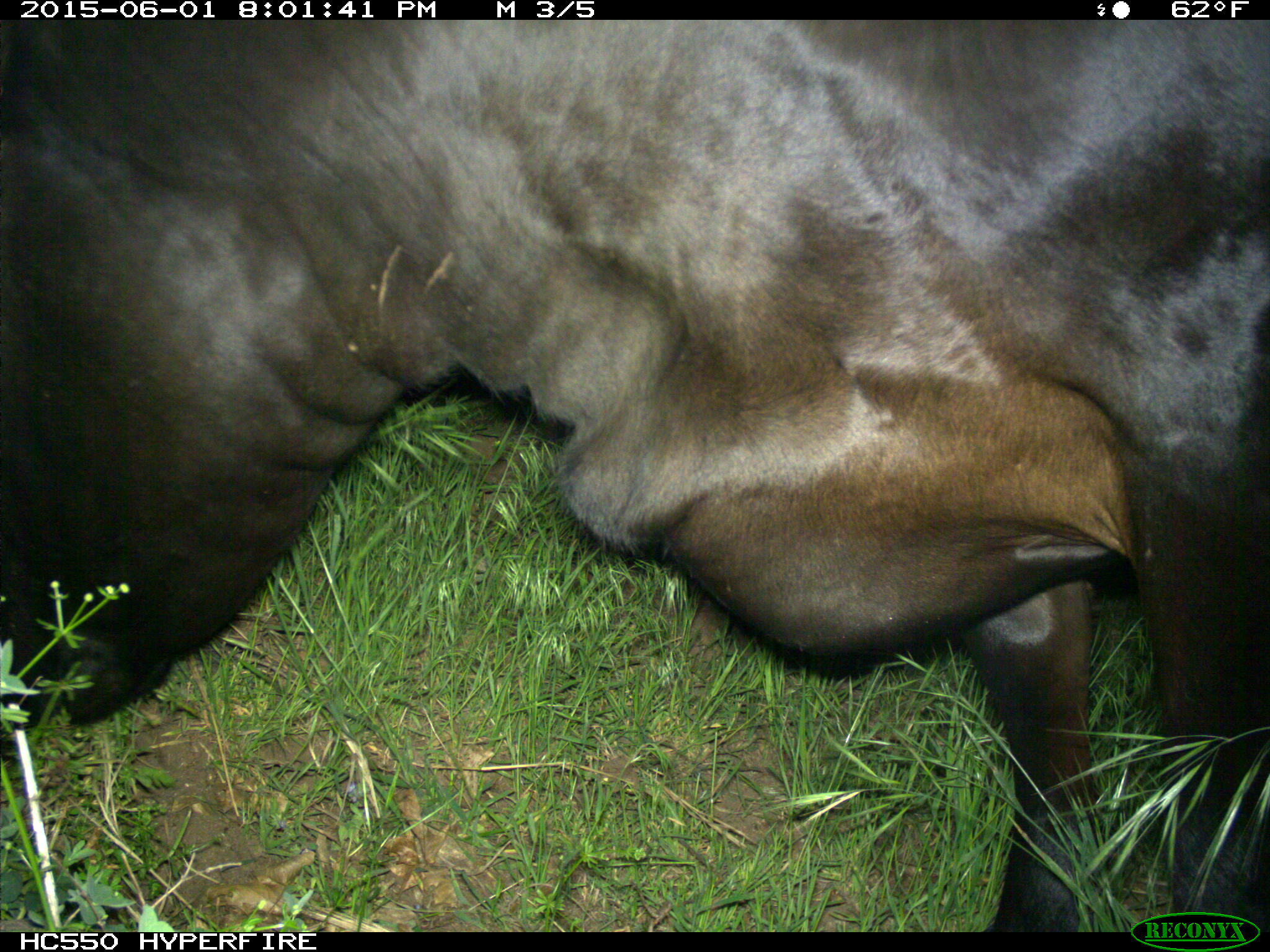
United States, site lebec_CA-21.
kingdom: Animalia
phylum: Chordata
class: Mammalia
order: Artiodactyla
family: Bovidae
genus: Bos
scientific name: Bos taurus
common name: domestic cow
Bos taurus (domestic cow).